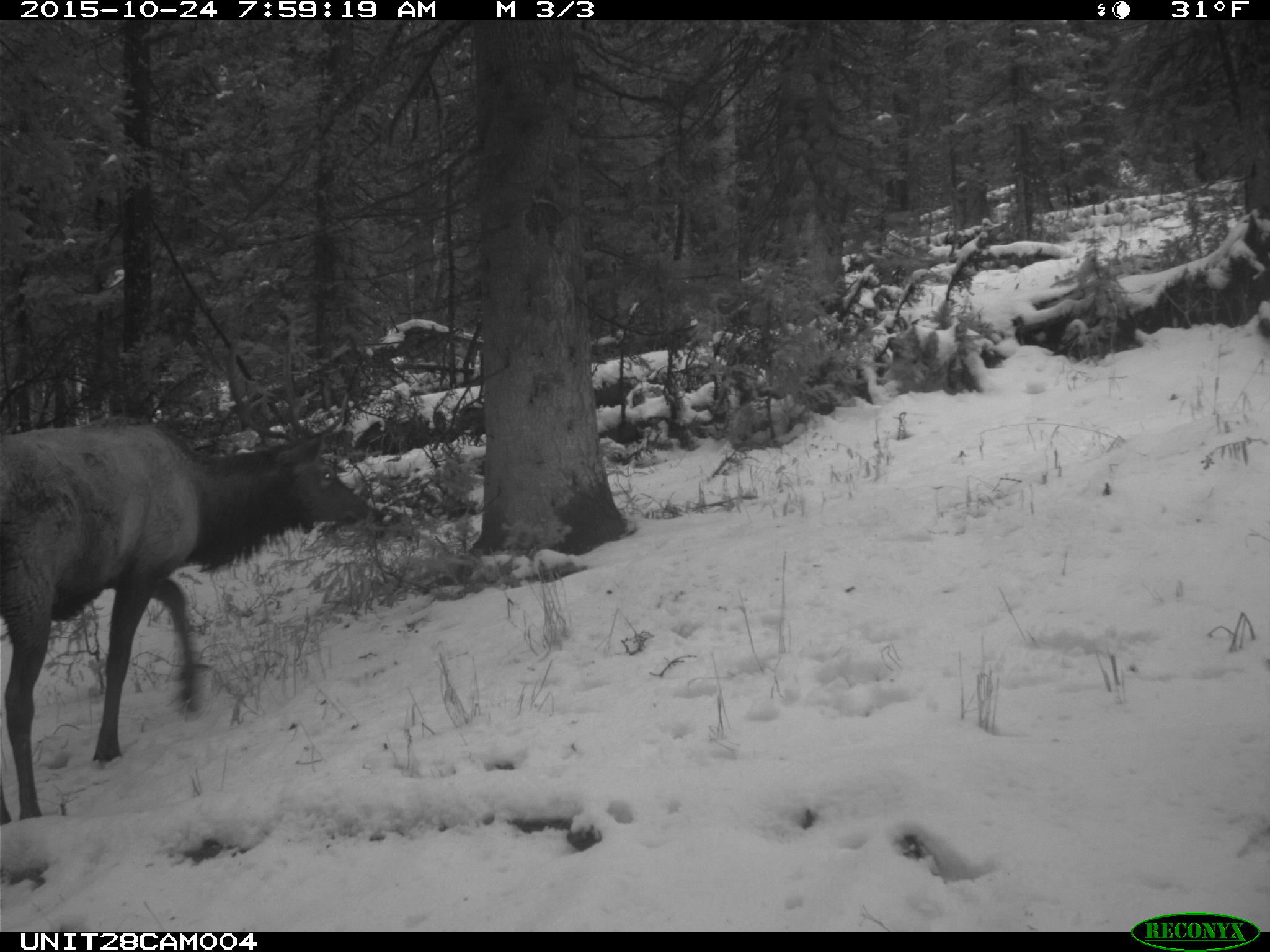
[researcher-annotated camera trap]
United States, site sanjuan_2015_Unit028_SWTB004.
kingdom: Animalia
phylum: Chordata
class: Mammalia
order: Artiodactyla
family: Cervidae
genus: Cervus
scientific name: Cervus elaphus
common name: red deer